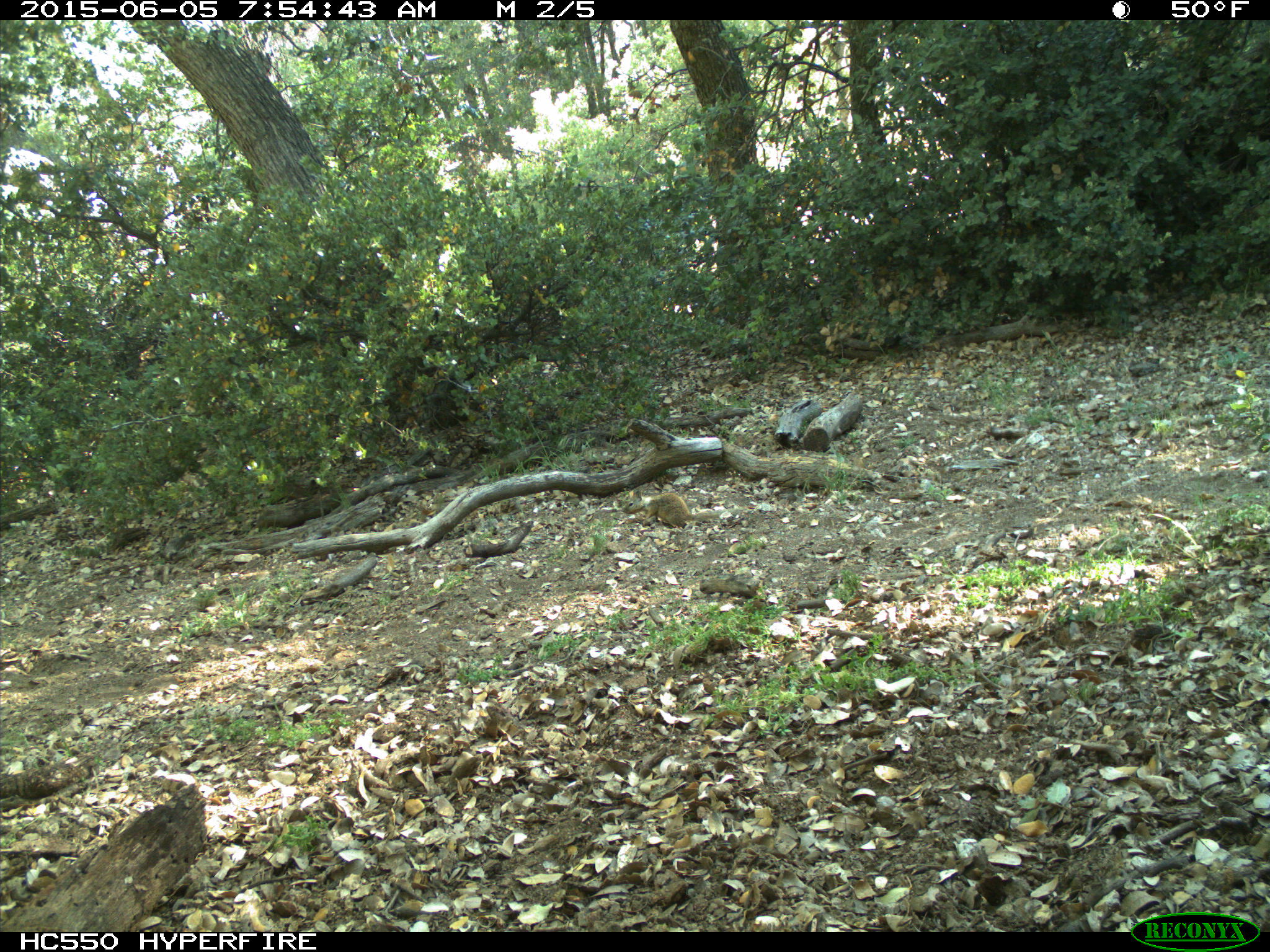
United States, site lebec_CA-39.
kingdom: Animalia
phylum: Chordata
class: Mammalia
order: Rodentia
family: Sciuridae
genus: Otospermophilus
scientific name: Otospermophilus beecheyi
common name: california ground squirrel